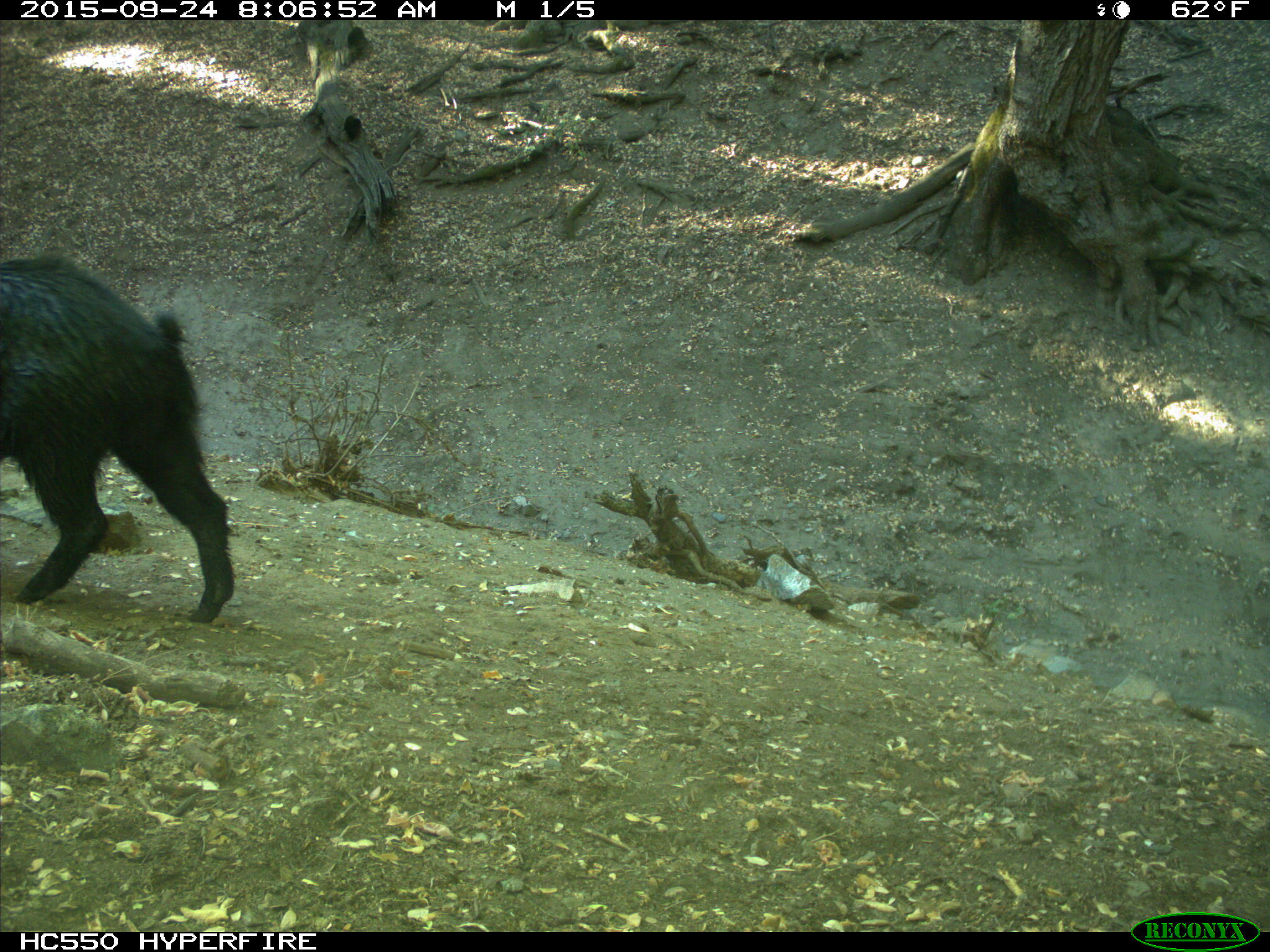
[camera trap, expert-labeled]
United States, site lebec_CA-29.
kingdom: Animalia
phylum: Chordata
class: Mammalia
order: Artiodactyla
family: Suidae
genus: Sus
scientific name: Sus scrofa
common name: wild boar